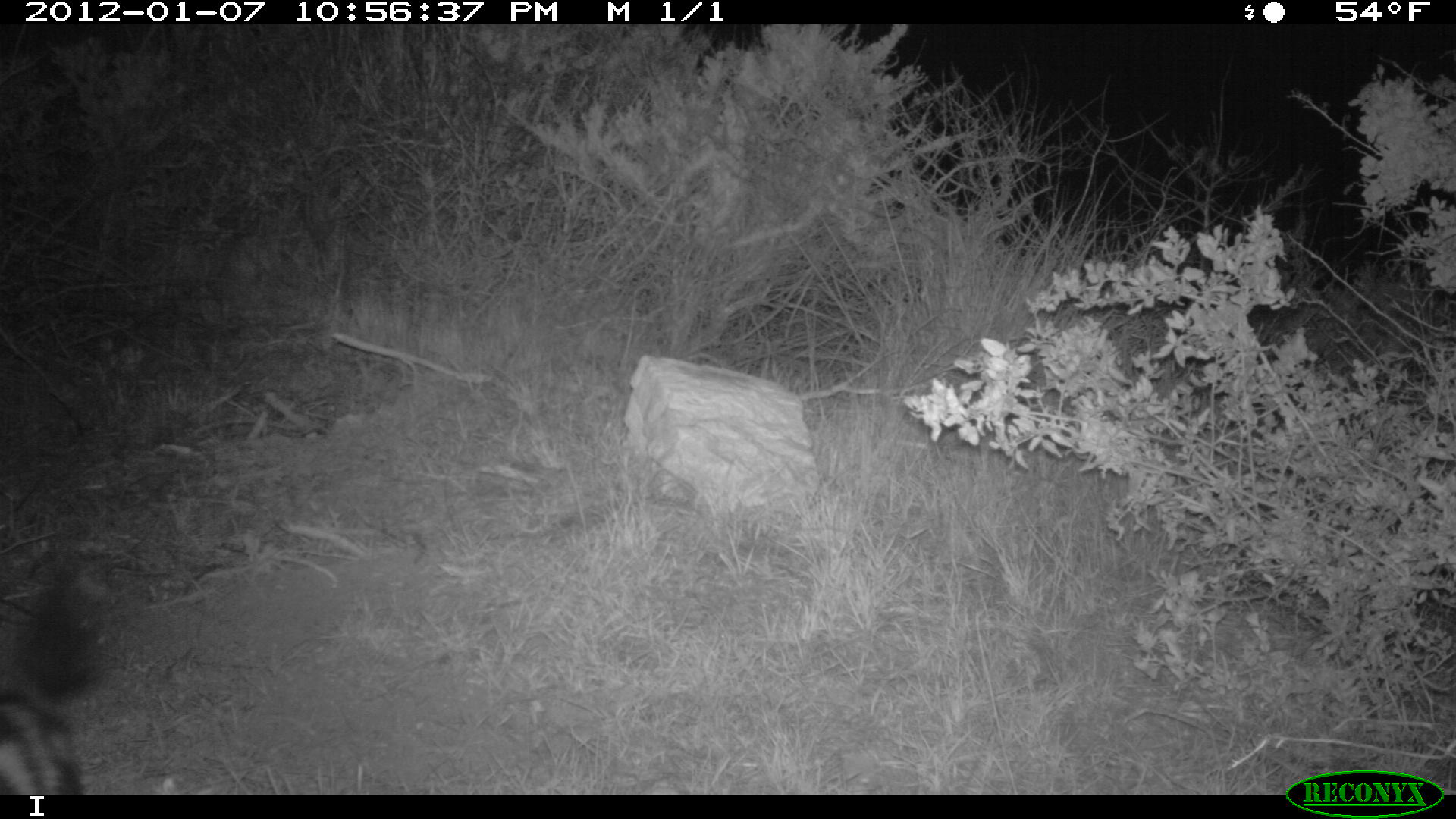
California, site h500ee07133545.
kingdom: Animalia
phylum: Chordata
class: Mammalia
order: Carnivora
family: Mephitidae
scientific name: Mephitidae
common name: skunk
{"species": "skunk (Mephitidae)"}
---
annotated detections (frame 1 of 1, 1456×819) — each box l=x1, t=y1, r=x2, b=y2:
skunk: l=0, t=585, r=105, b=794